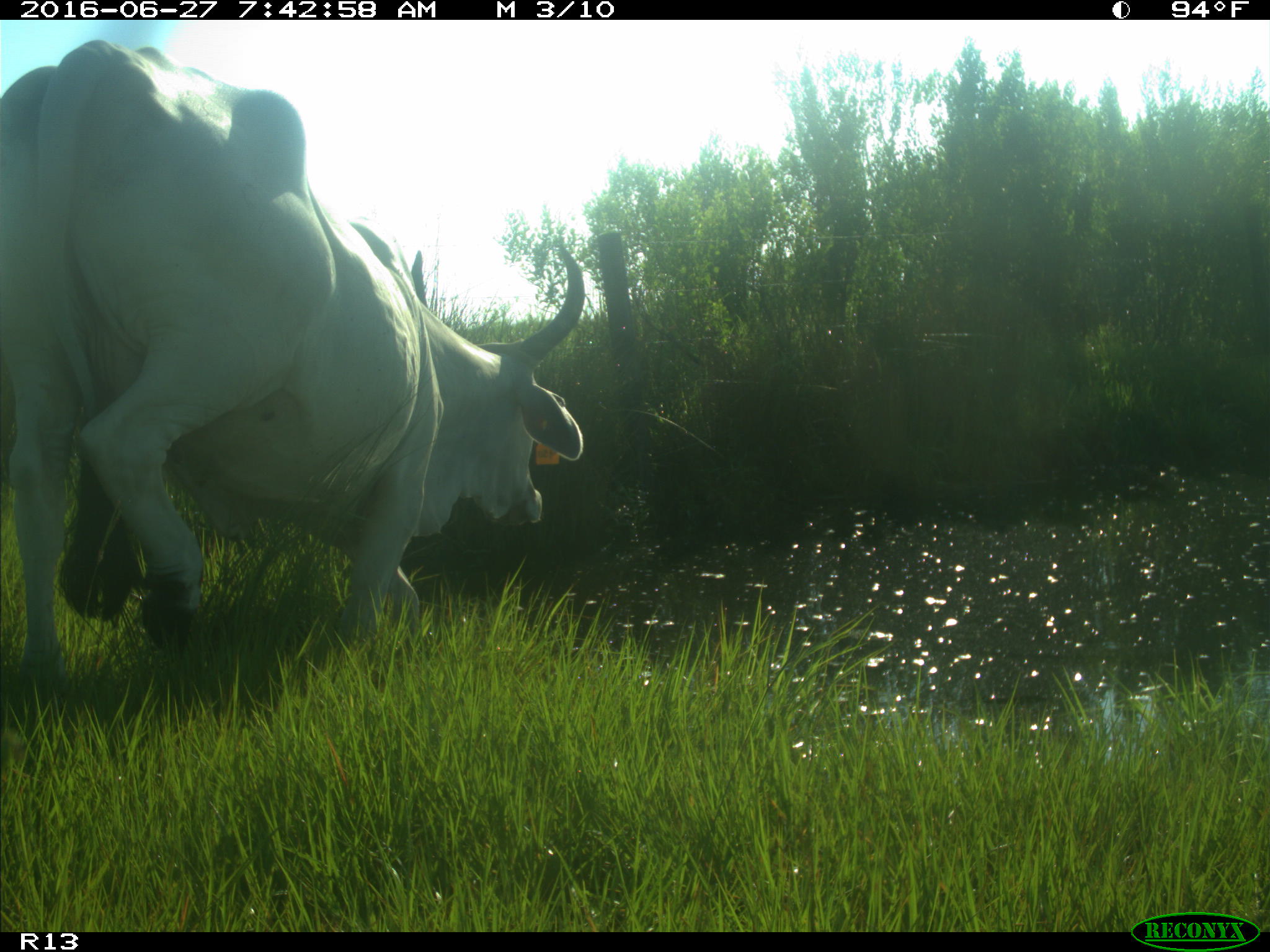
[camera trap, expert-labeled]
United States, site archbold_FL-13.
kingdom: Animalia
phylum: Chordata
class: Mammalia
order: Artiodactyla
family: Bovidae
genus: Bos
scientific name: Bos taurus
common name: domestic cow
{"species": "Bos taurus (domestic cow)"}